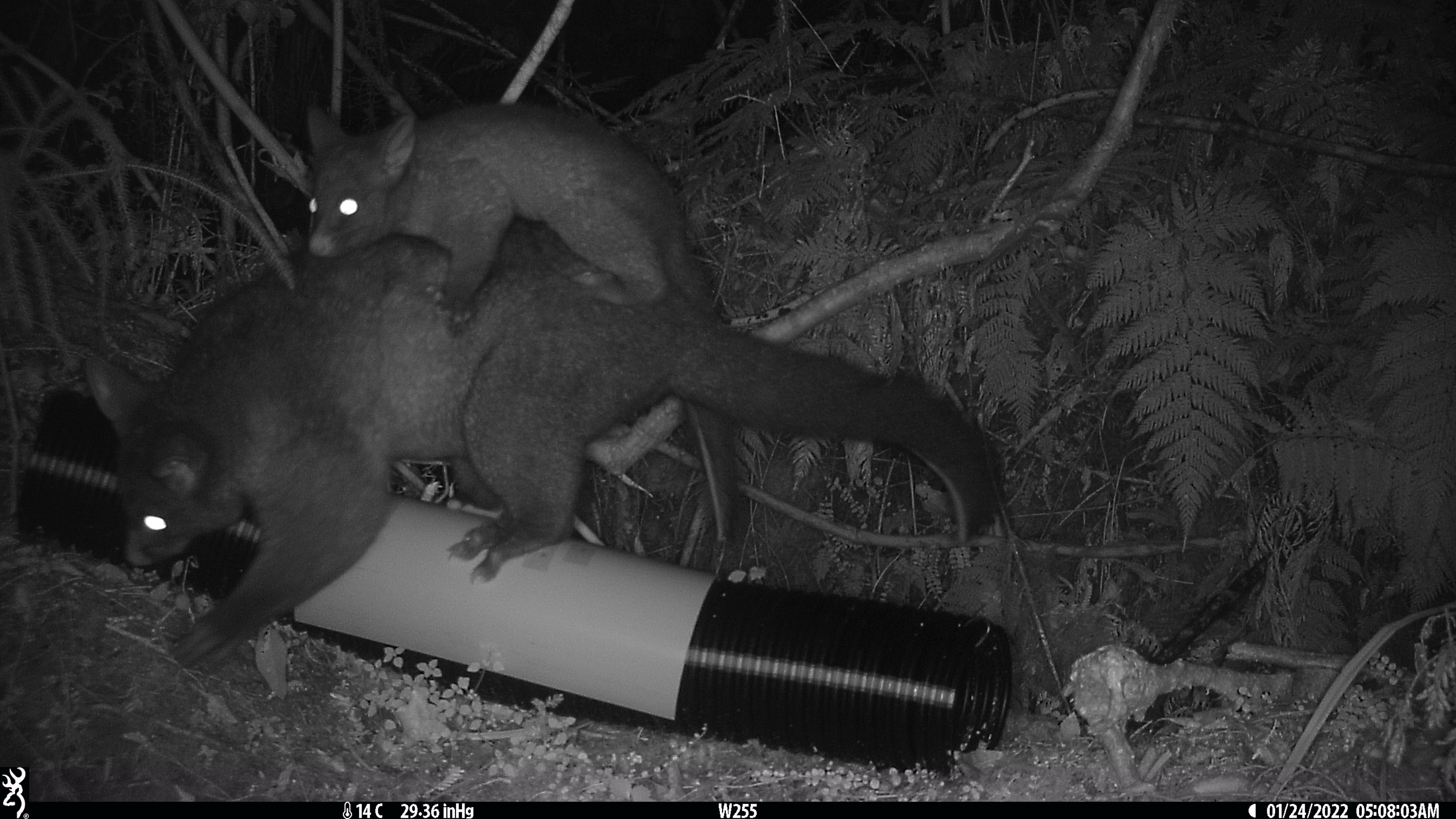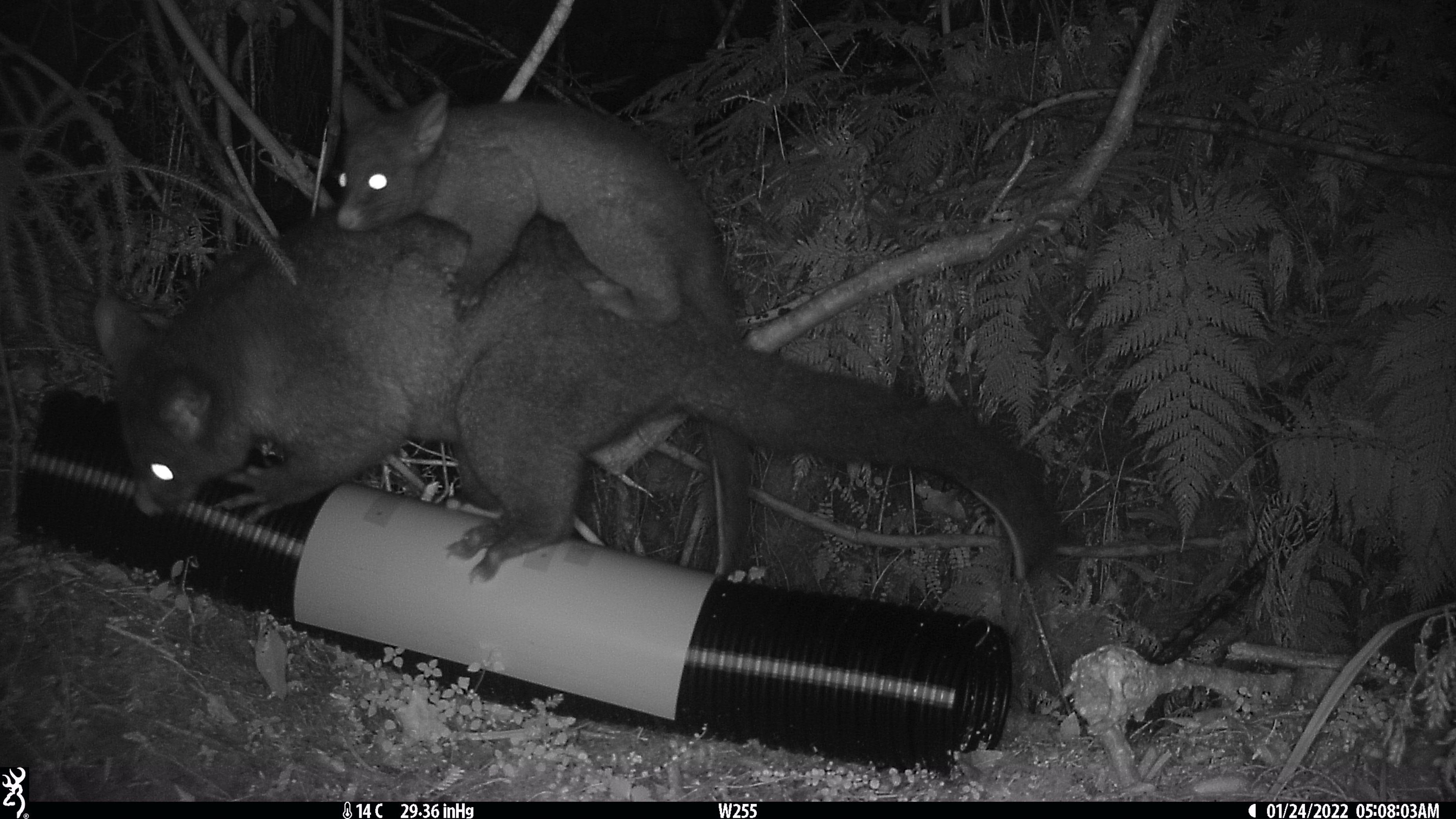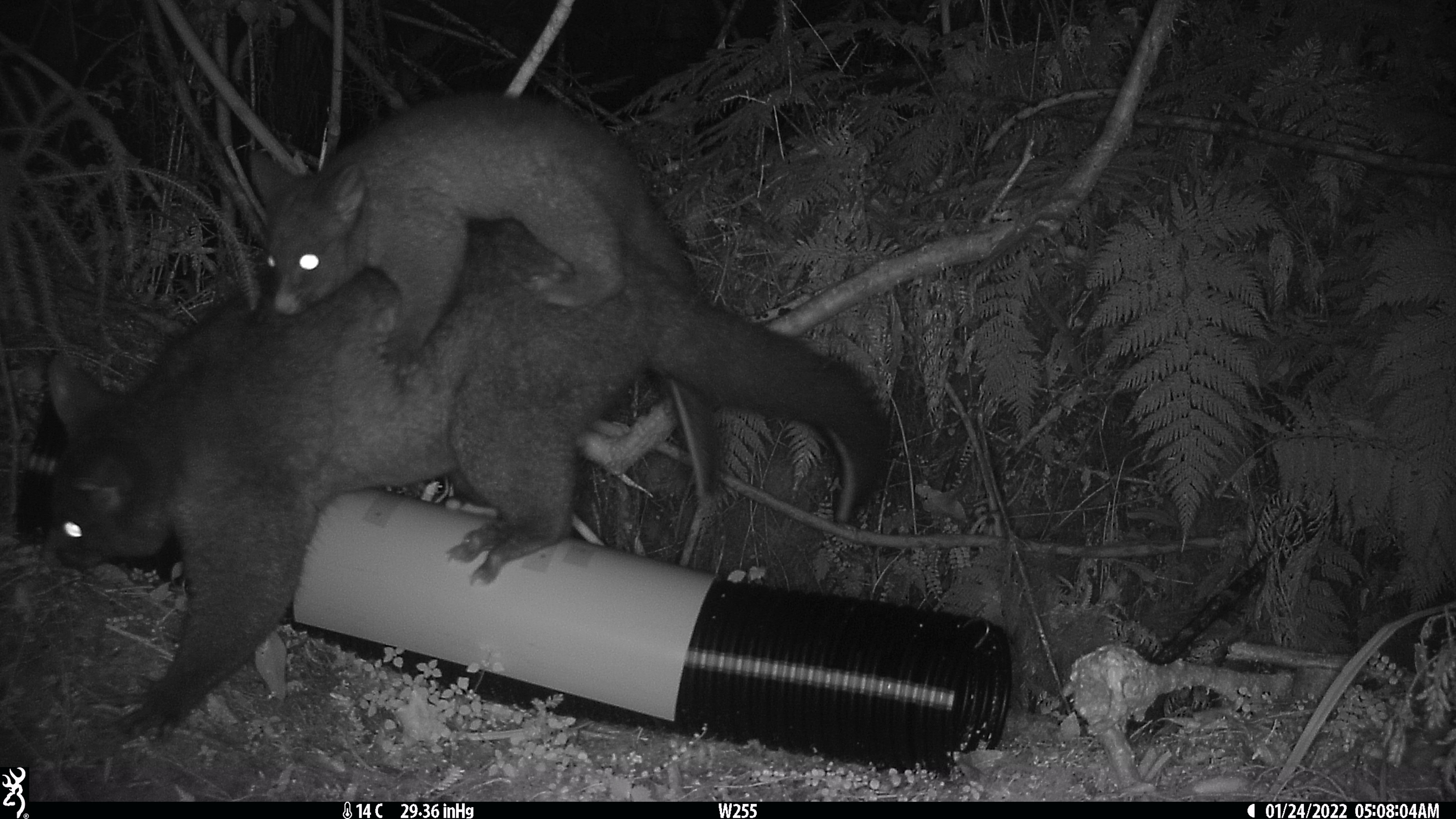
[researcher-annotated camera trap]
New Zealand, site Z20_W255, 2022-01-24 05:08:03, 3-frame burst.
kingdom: Animalia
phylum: Chordata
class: Mammalia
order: Diprotodontia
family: Phalangeridae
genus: Trichosurus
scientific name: Trichosurus vulpecula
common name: common brushtail possum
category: possum